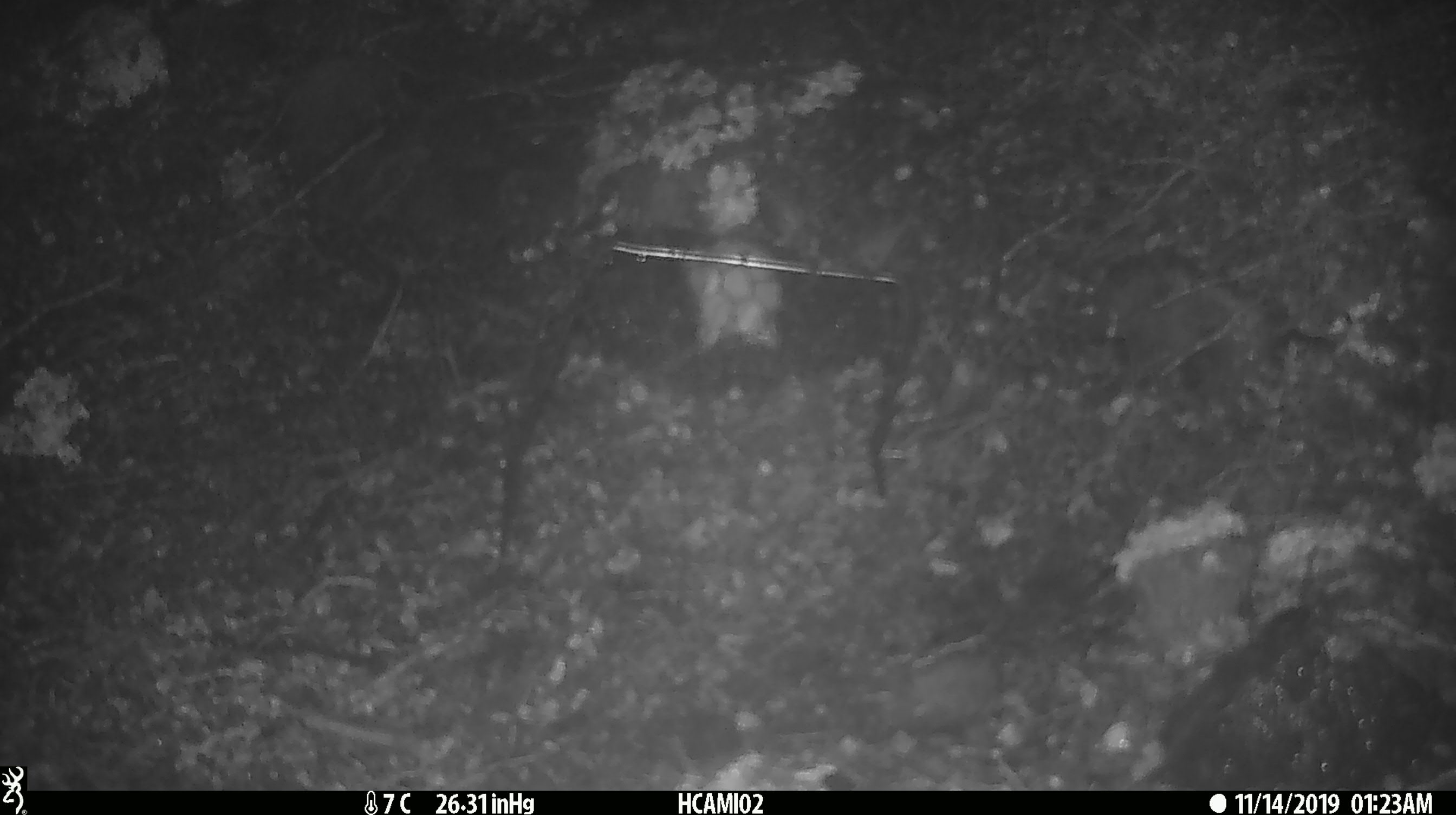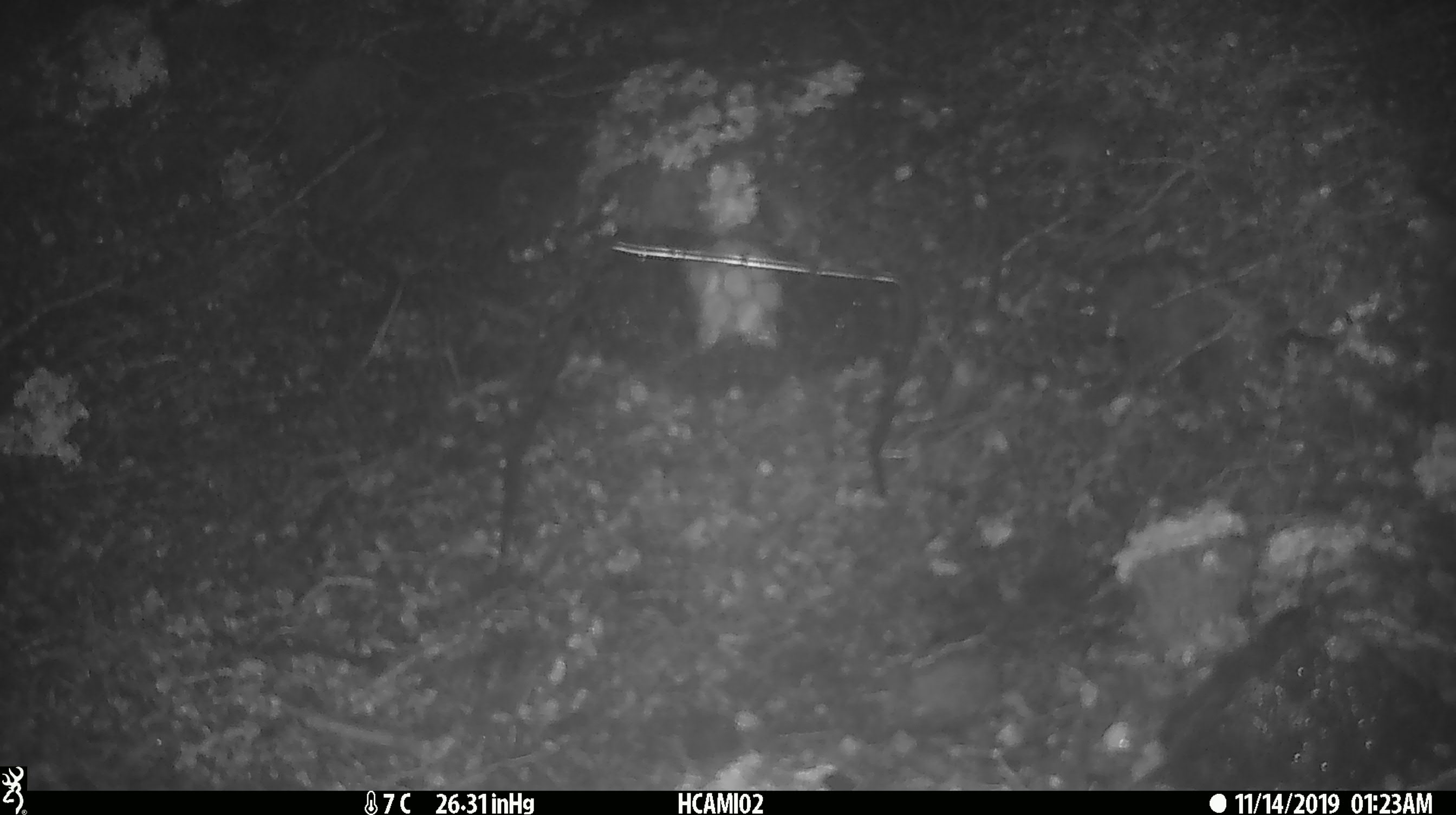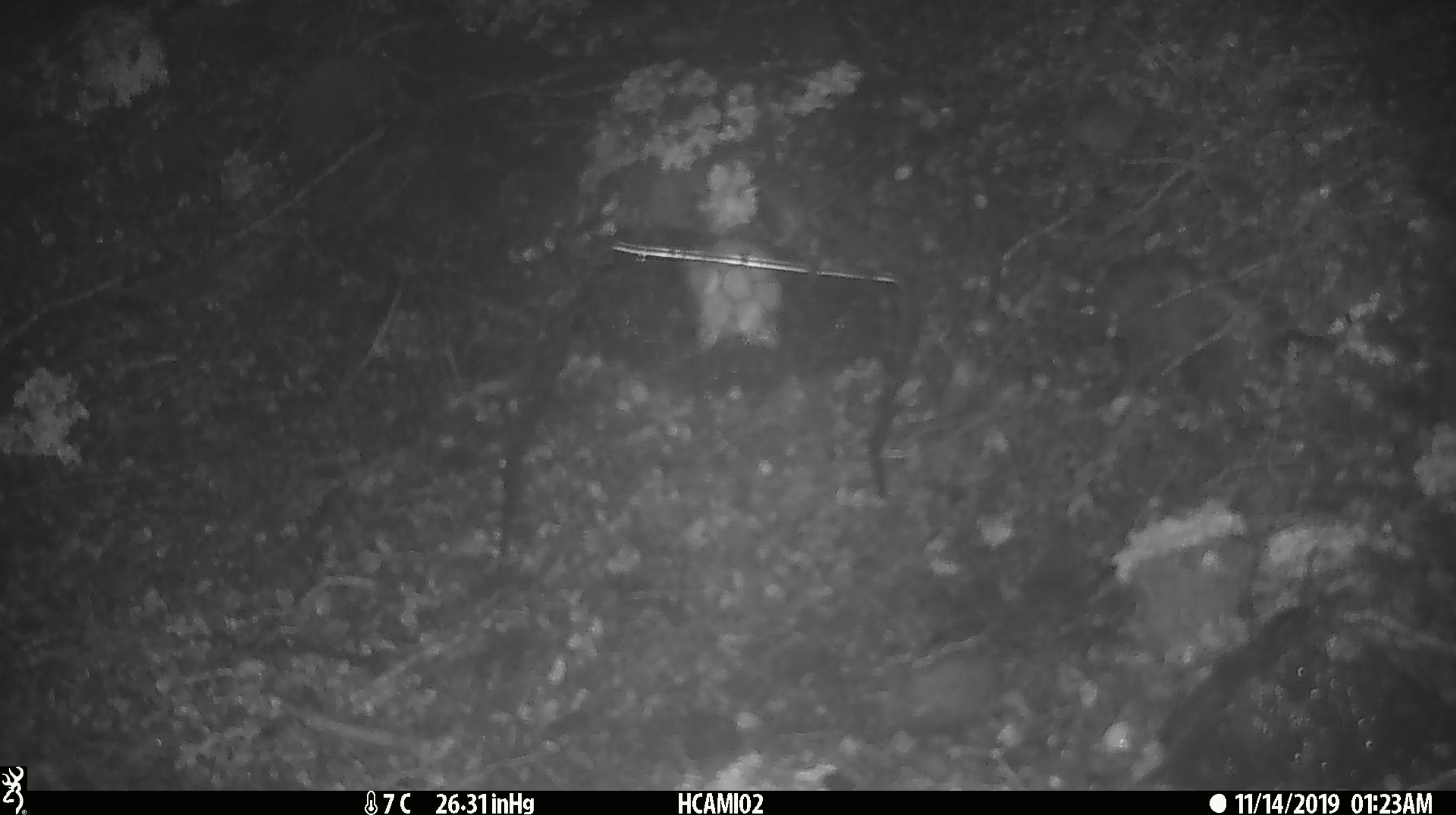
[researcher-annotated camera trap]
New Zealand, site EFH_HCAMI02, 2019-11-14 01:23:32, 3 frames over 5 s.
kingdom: Animalia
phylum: Chordata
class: Mammalia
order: Rodentia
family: Muridae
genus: Mus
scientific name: Mus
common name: mouse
Mouse (Mus).